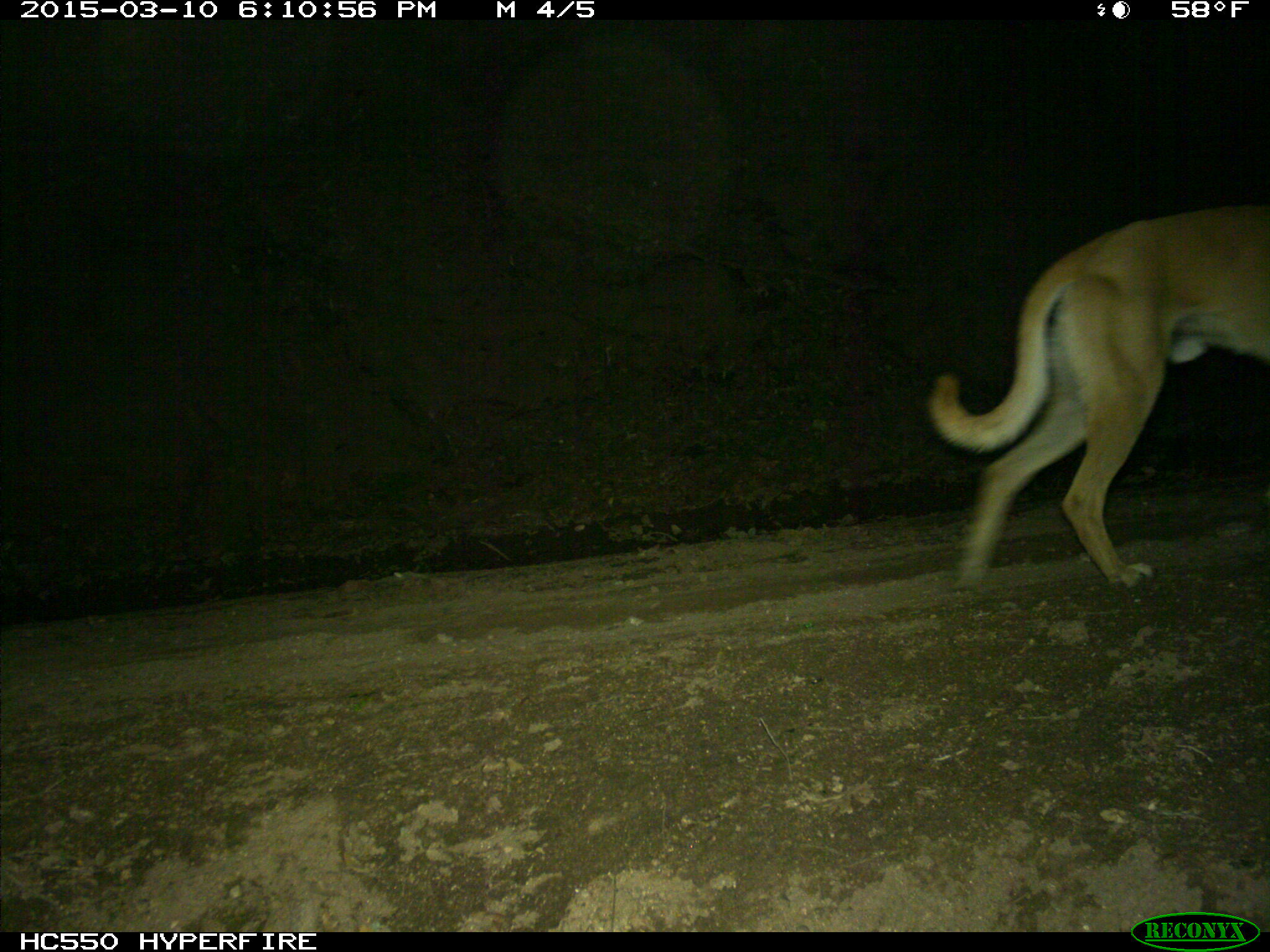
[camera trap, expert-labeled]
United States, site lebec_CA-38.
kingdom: Animalia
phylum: Chordata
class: Mammalia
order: Carnivora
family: Canidae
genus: Canis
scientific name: Canis familiaris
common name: domestic dog